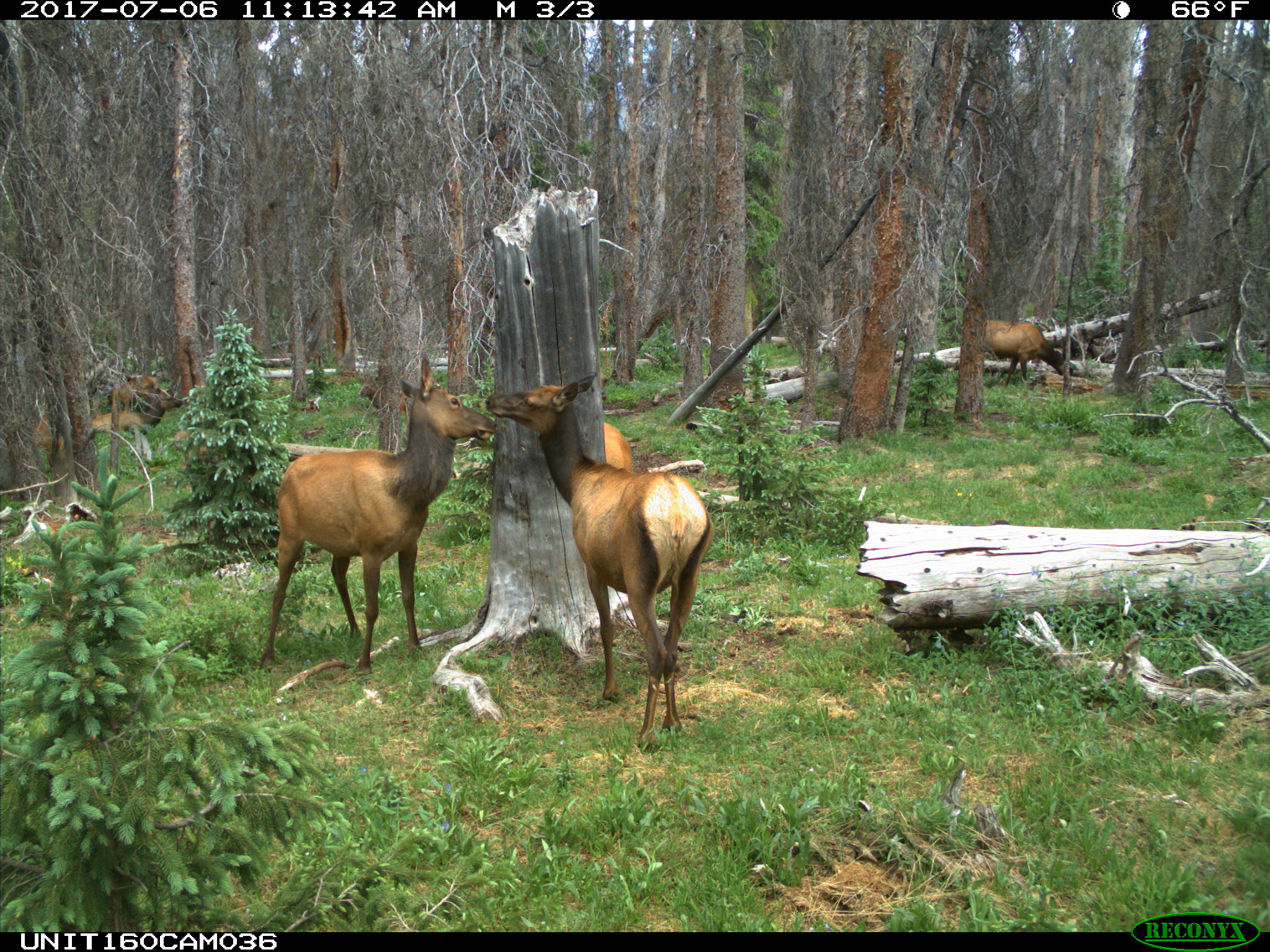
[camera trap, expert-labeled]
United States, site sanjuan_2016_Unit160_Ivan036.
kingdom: Animalia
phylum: Chordata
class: Mammalia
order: Artiodactyla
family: Cervidae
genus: Cervus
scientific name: Cervus elaphus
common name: red deer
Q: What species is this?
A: Cervus elaphus (red deer).